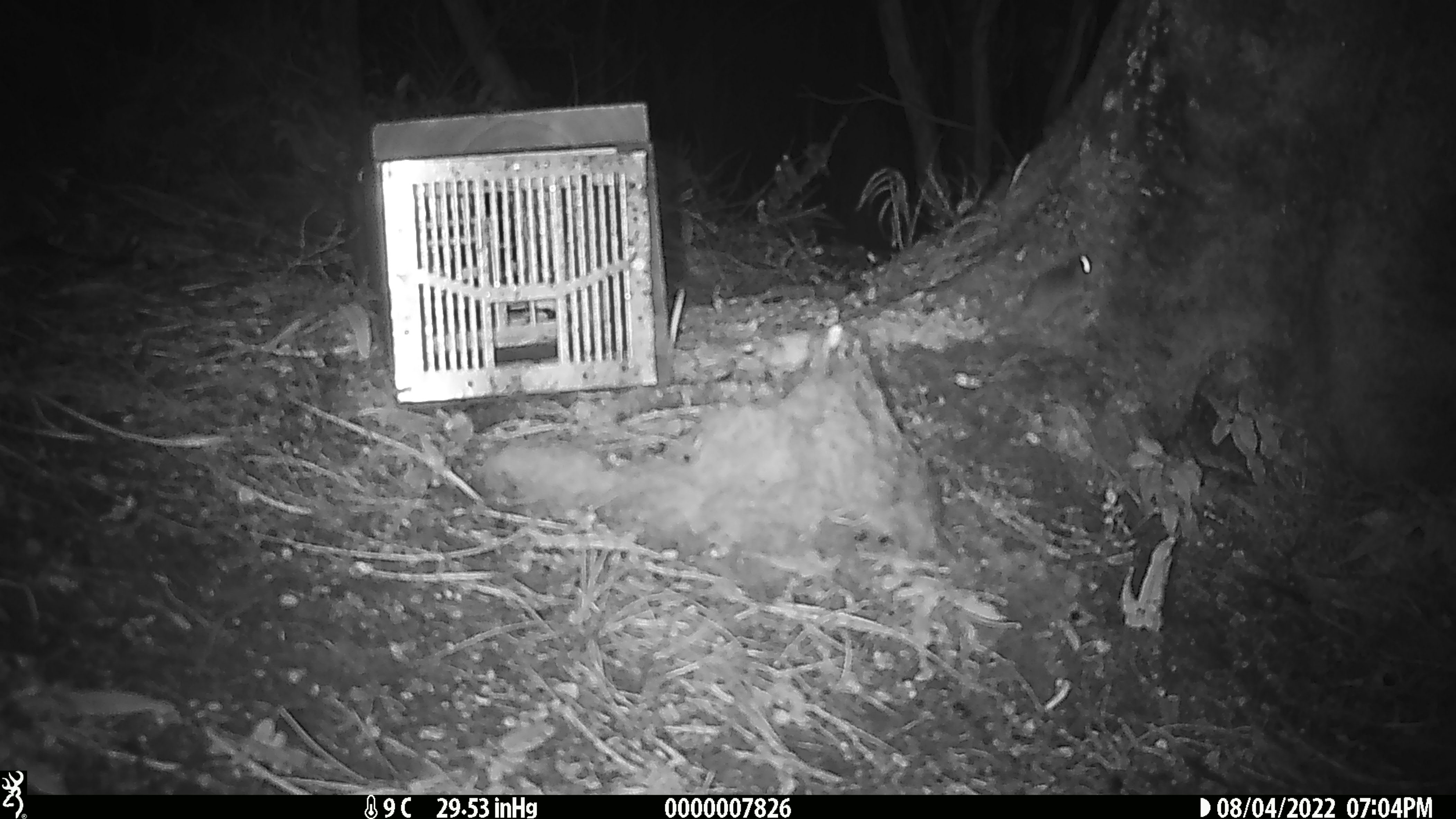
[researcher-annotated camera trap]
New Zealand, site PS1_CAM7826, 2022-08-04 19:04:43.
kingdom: Animalia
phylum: Chordata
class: Mammalia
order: Rodentia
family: Muridae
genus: Mus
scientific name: Mus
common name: mouse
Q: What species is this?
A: Mouse (Mus).